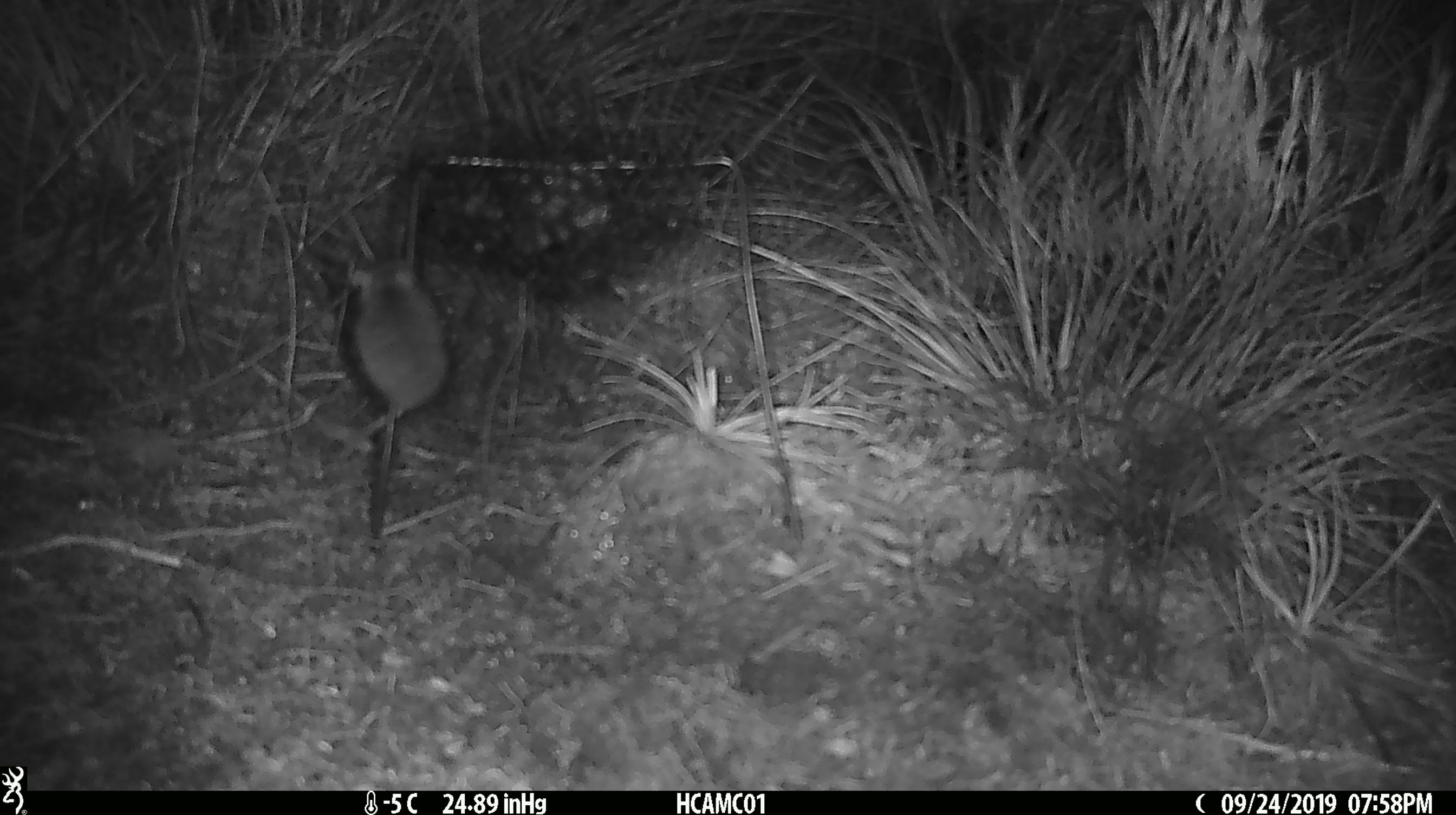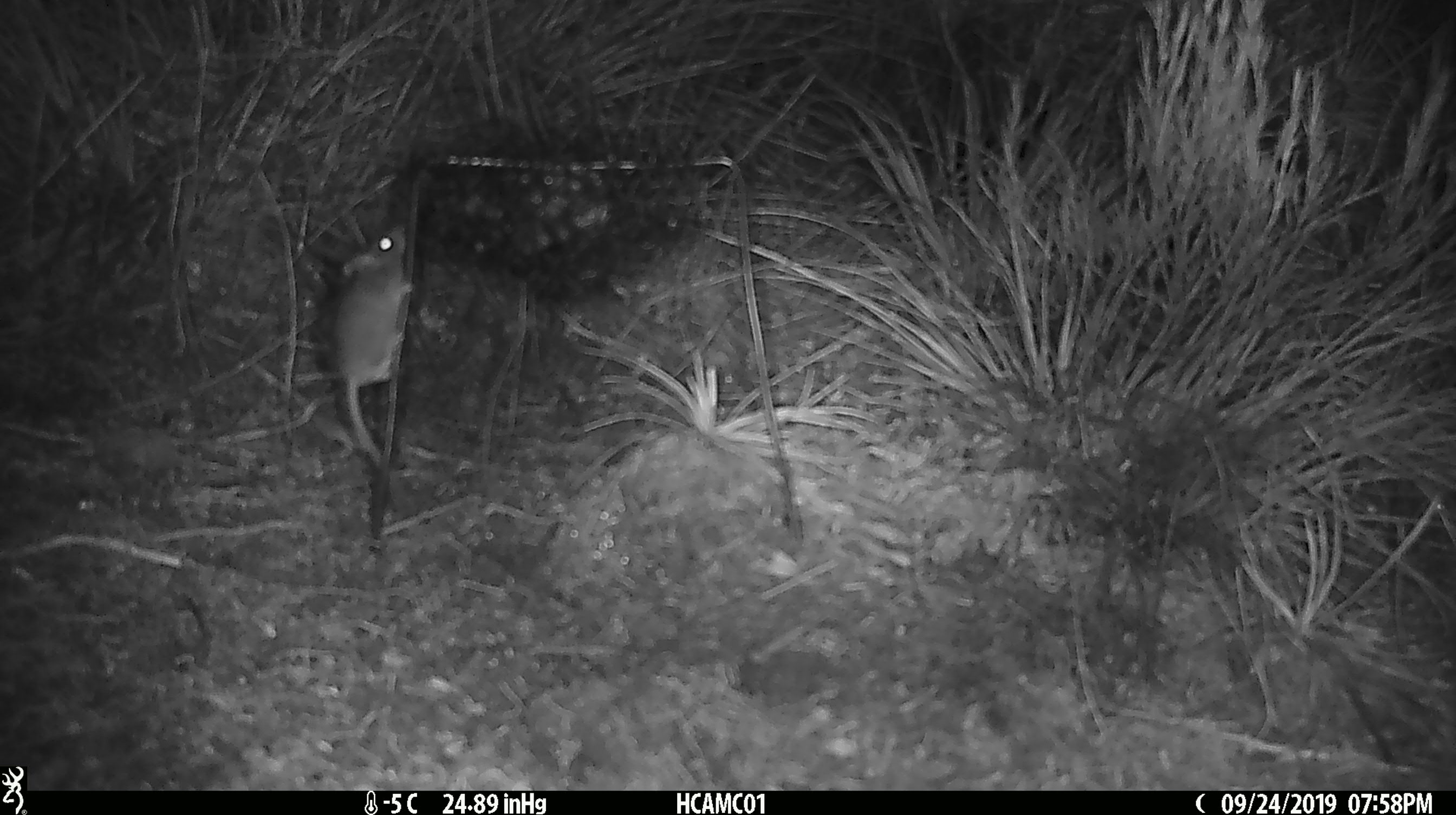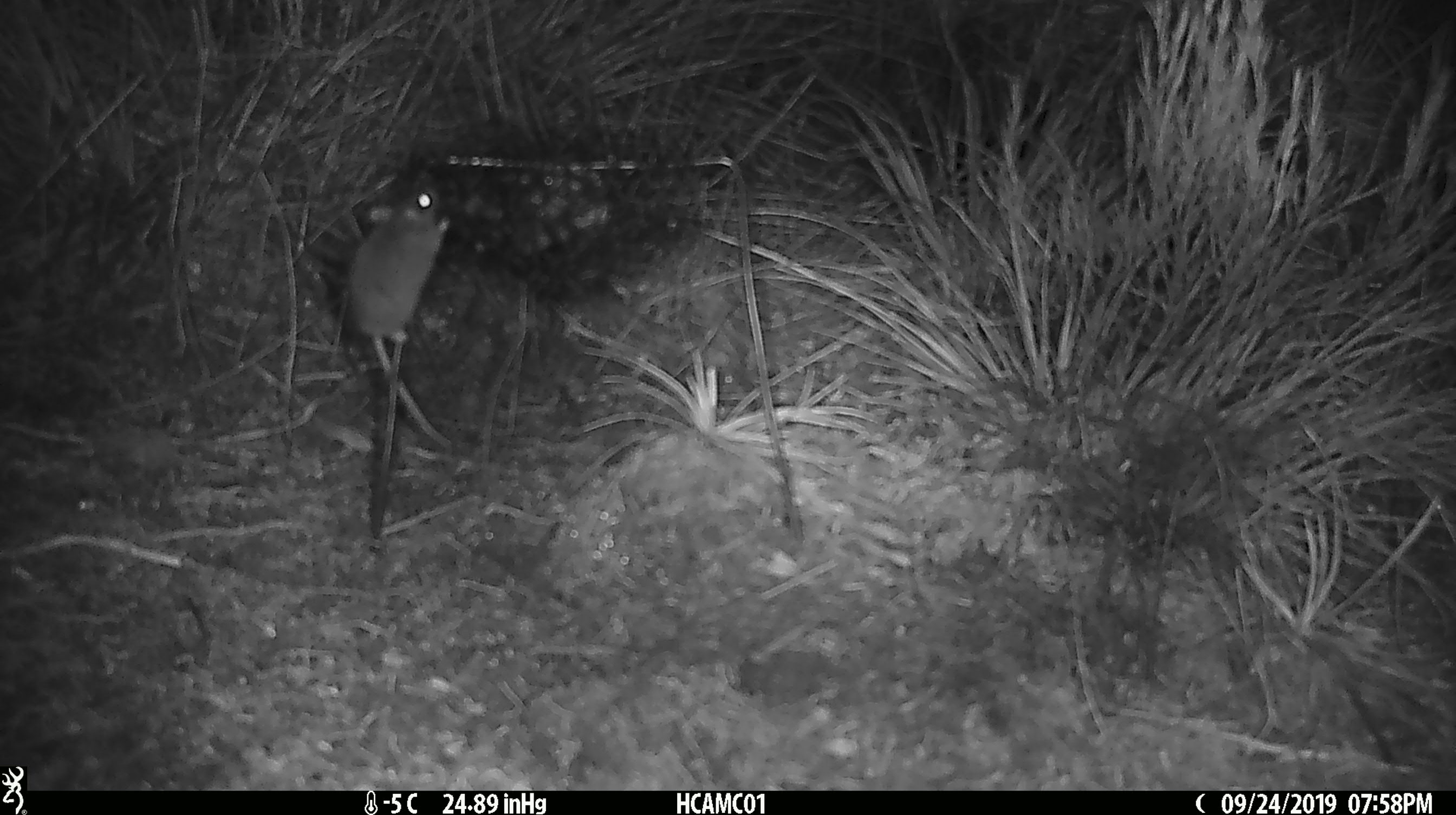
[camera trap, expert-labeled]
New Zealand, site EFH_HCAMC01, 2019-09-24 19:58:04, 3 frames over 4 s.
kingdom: Animalia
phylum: Chordata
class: Mammalia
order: Rodentia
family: Muridae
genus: Mus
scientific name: Mus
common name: mouse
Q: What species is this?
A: Mouse (Mus).